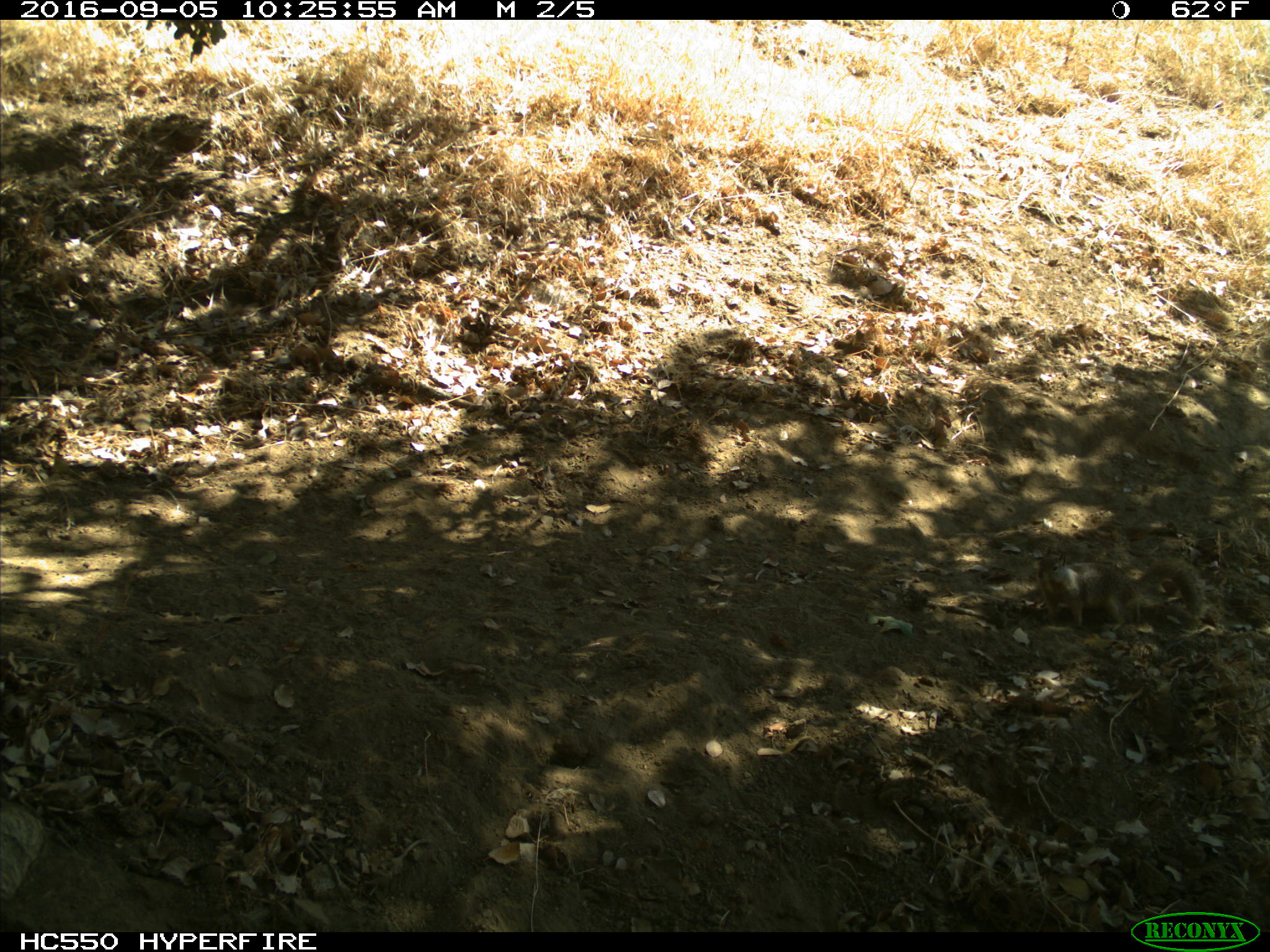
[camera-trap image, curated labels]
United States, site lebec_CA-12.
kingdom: Animalia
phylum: Chordata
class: Mammalia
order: Rodentia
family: Sciuridae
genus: Otospermophilus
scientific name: Otospermophilus beecheyi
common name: california ground squirrel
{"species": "Otospermophilus beecheyi (california ground squirrel)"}